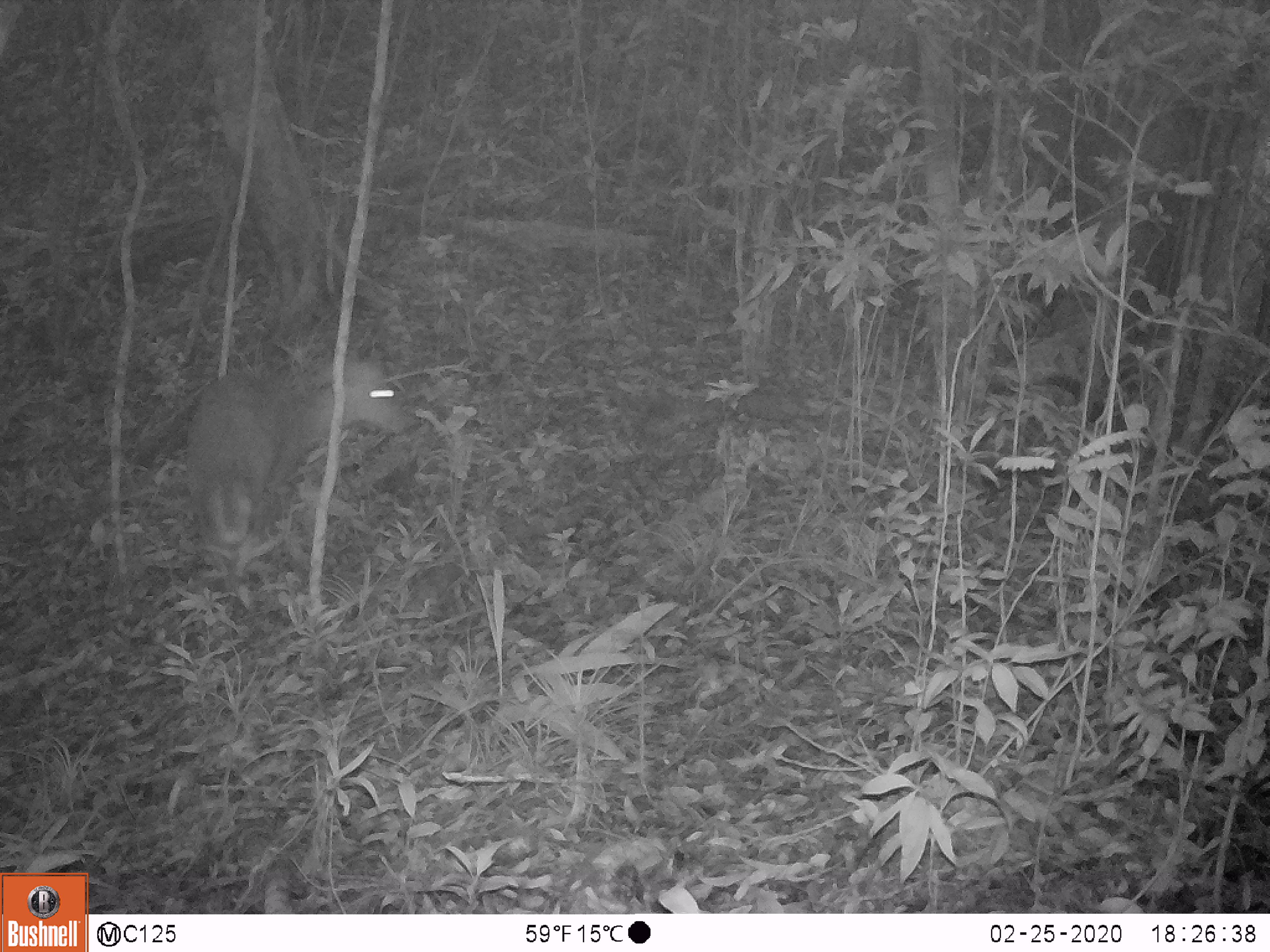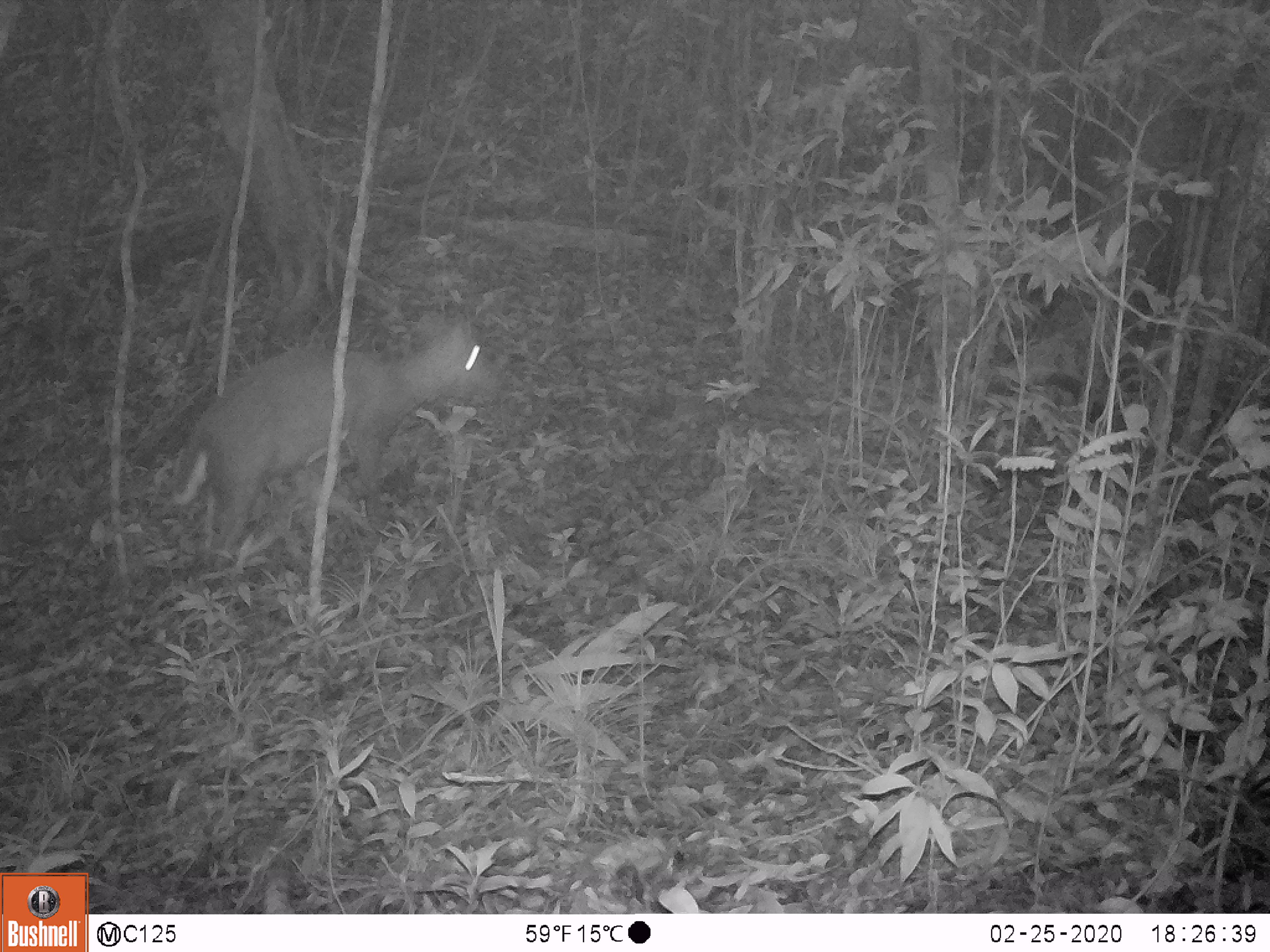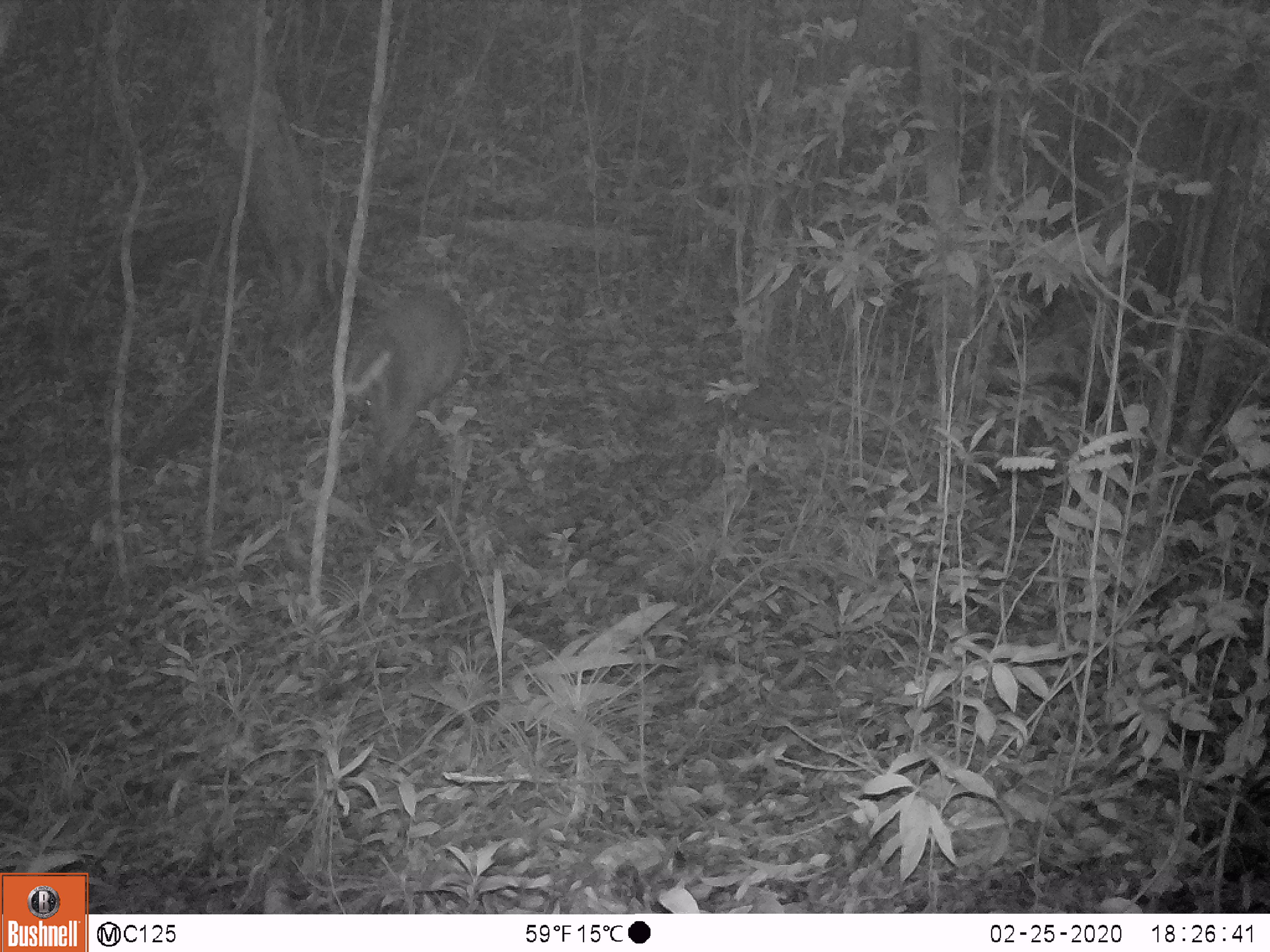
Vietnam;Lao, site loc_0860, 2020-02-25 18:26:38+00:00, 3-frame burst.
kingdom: Animalia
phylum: Chordata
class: Mammalia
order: Artiodactyla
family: Cervidae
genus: Muntiacus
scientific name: Muntiacus rooseveltorum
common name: roosevelt's muntjac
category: roosevelts muntjac group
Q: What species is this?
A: Roosevelts muntjac group (roosevelt's muntjac) (Muntiacus rooseveltorum).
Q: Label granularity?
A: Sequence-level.